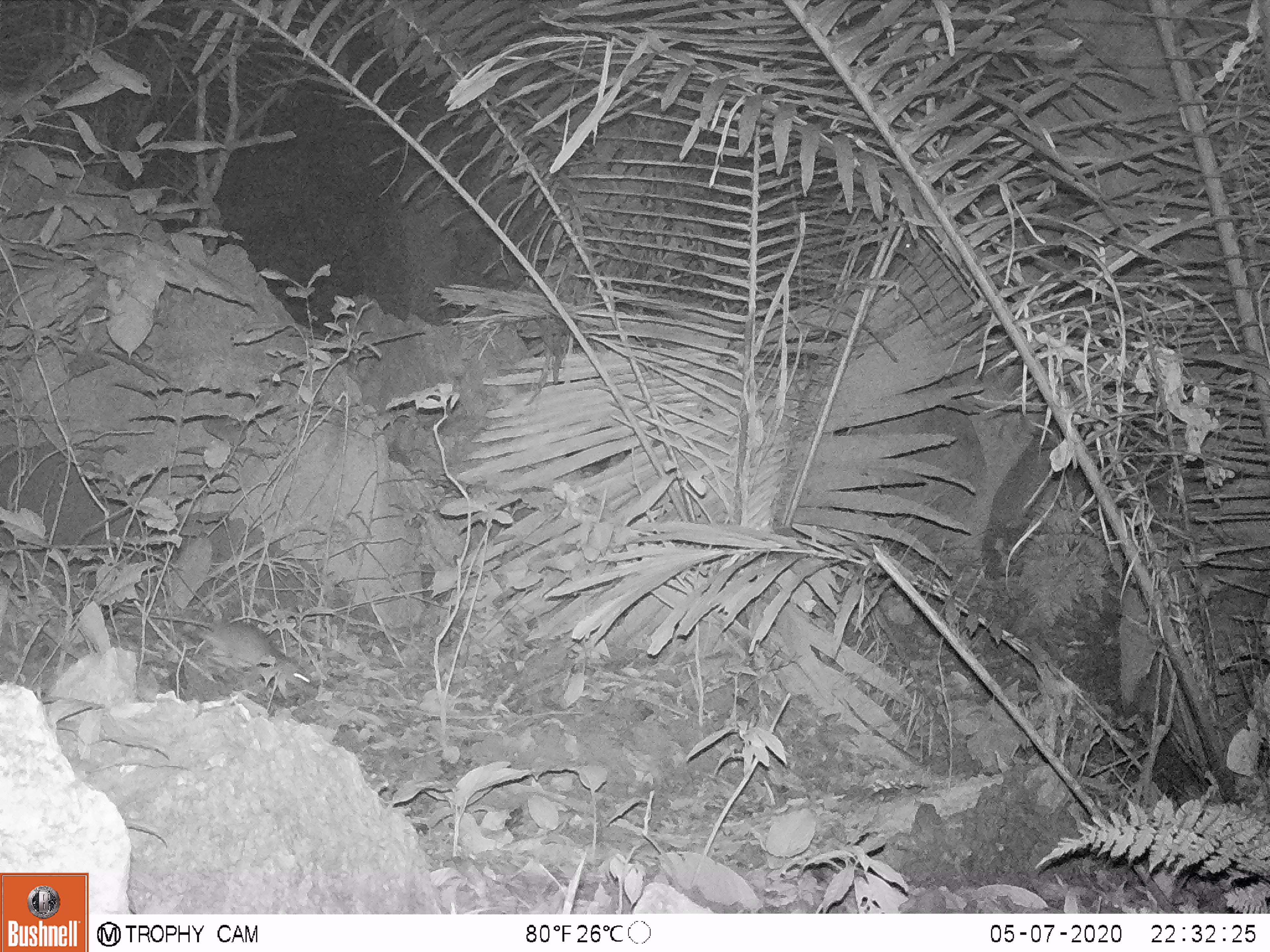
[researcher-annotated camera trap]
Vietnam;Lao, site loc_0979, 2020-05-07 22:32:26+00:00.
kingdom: Animalia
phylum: Chordata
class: Mammalia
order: Rodentia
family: Muridae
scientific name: Muridae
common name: old-world mice and rats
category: unidentified murid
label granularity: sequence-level